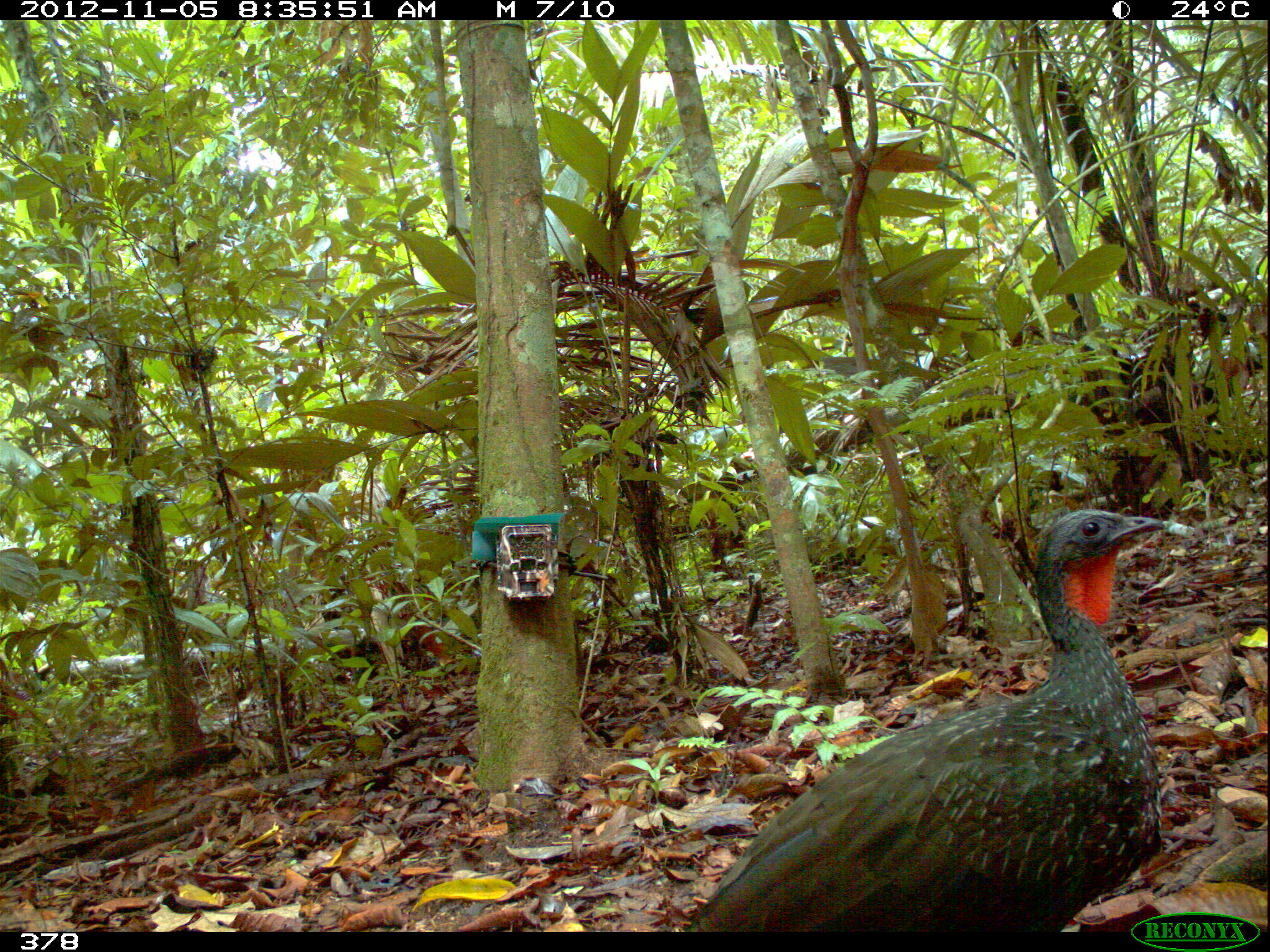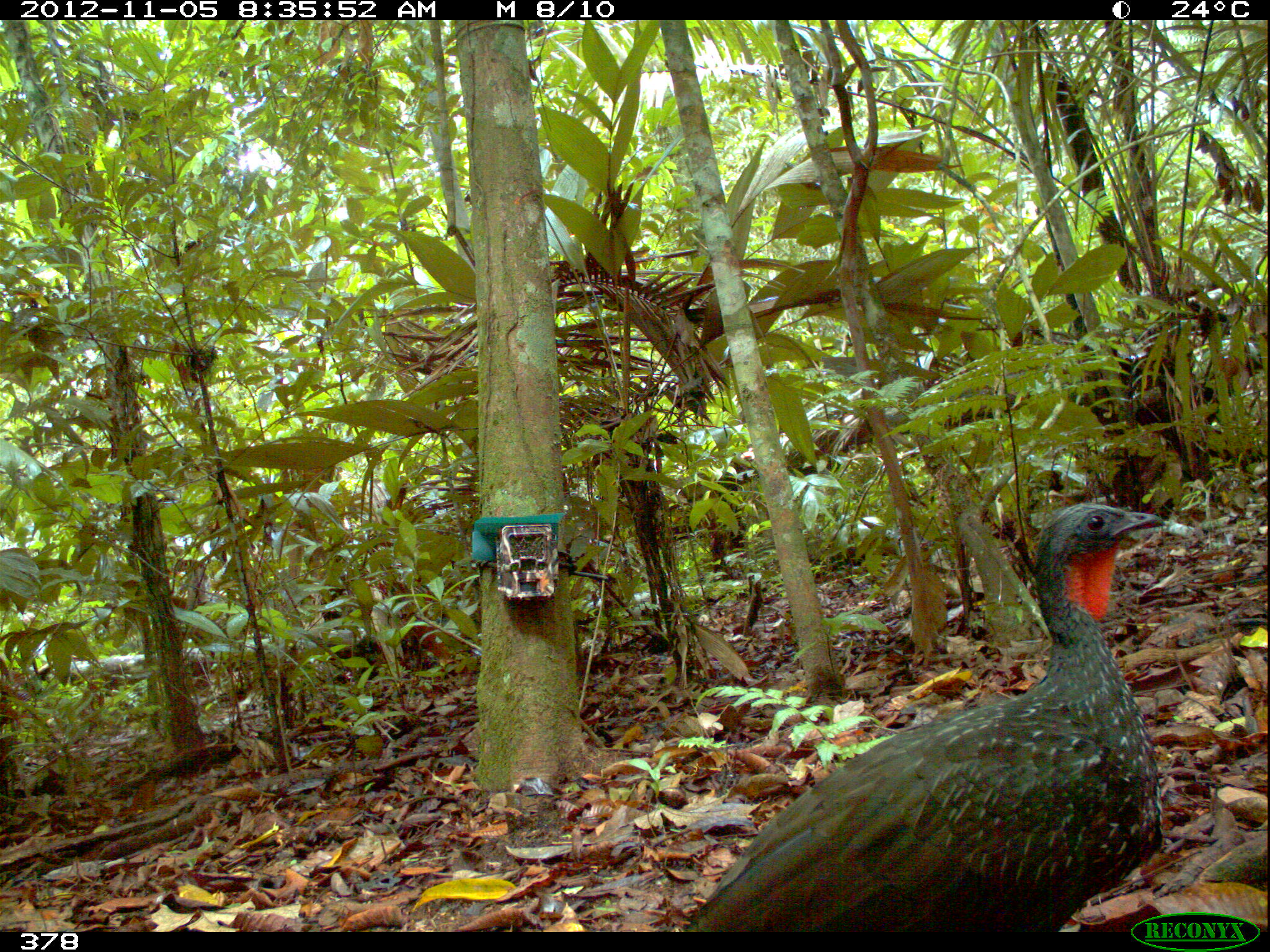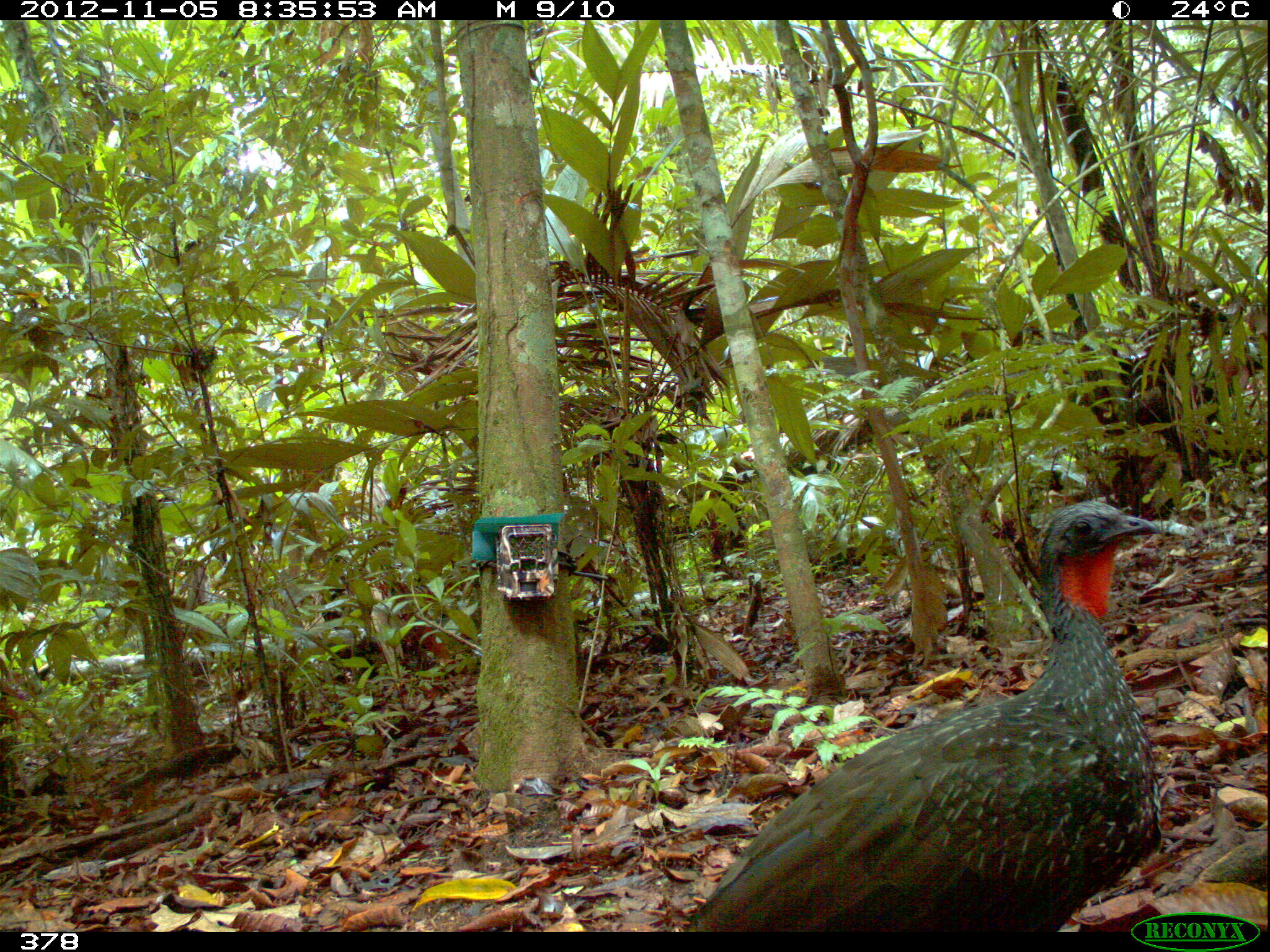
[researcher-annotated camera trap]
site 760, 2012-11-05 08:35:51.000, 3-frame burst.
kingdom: Animalia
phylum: Chordata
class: Aves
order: Galliformes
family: Cracidae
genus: Penelope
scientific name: Penelope jacquacu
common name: spix's guan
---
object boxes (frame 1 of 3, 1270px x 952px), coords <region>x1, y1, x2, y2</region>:
penelope jacquacu: <region>680, 508, 1166, 932</region>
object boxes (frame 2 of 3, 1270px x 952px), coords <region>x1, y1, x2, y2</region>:
penelope jacquacu: <region>681, 503, 1164, 931</region>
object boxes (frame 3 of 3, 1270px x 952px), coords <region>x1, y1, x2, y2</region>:
penelope jacquacu: <region>674, 500, 1160, 932</region>